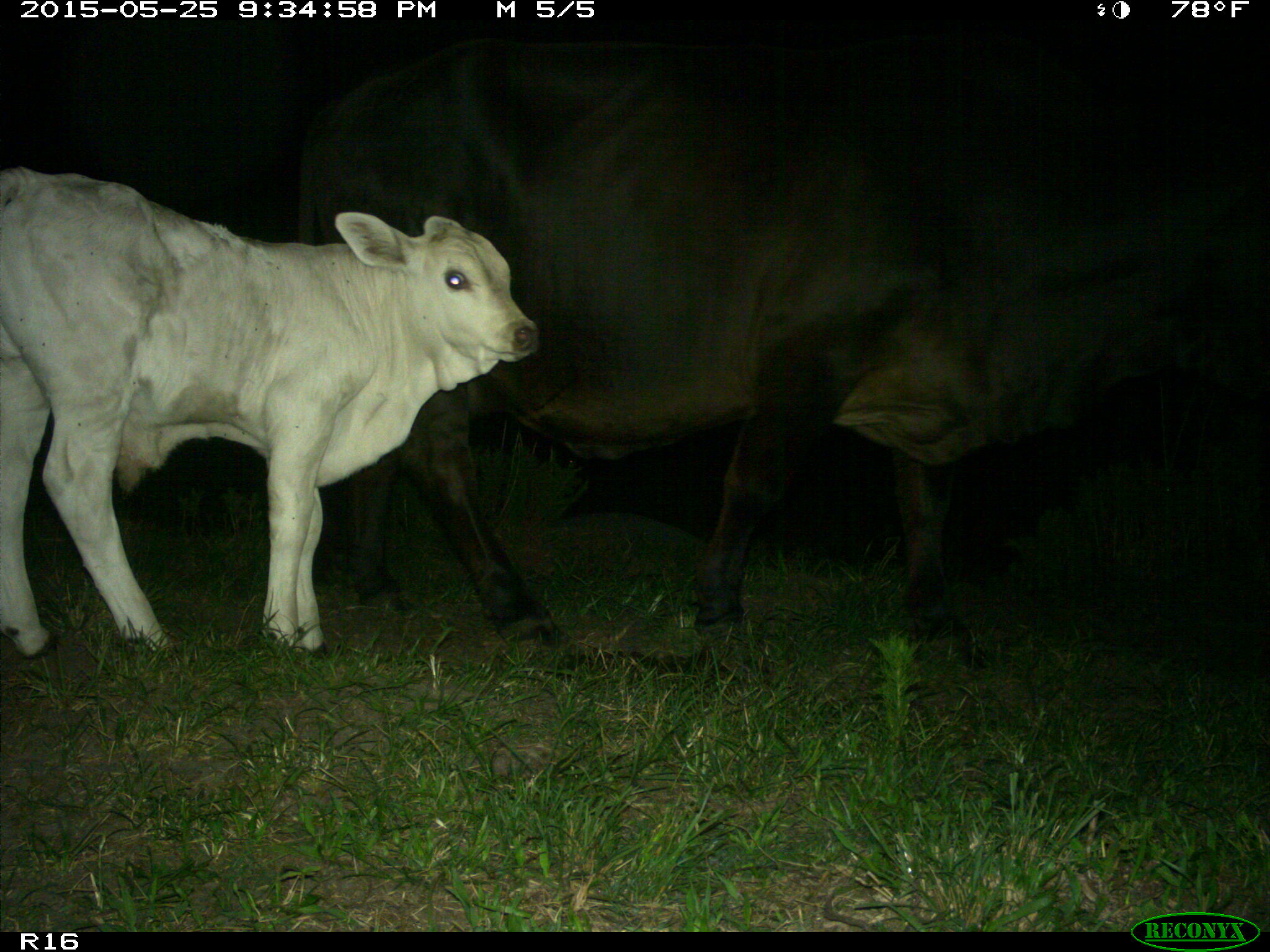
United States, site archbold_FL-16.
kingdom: Animalia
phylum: Chordata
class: Mammalia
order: Artiodactyla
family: Bovidae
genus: Bos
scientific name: Bos taurus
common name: domestic cow